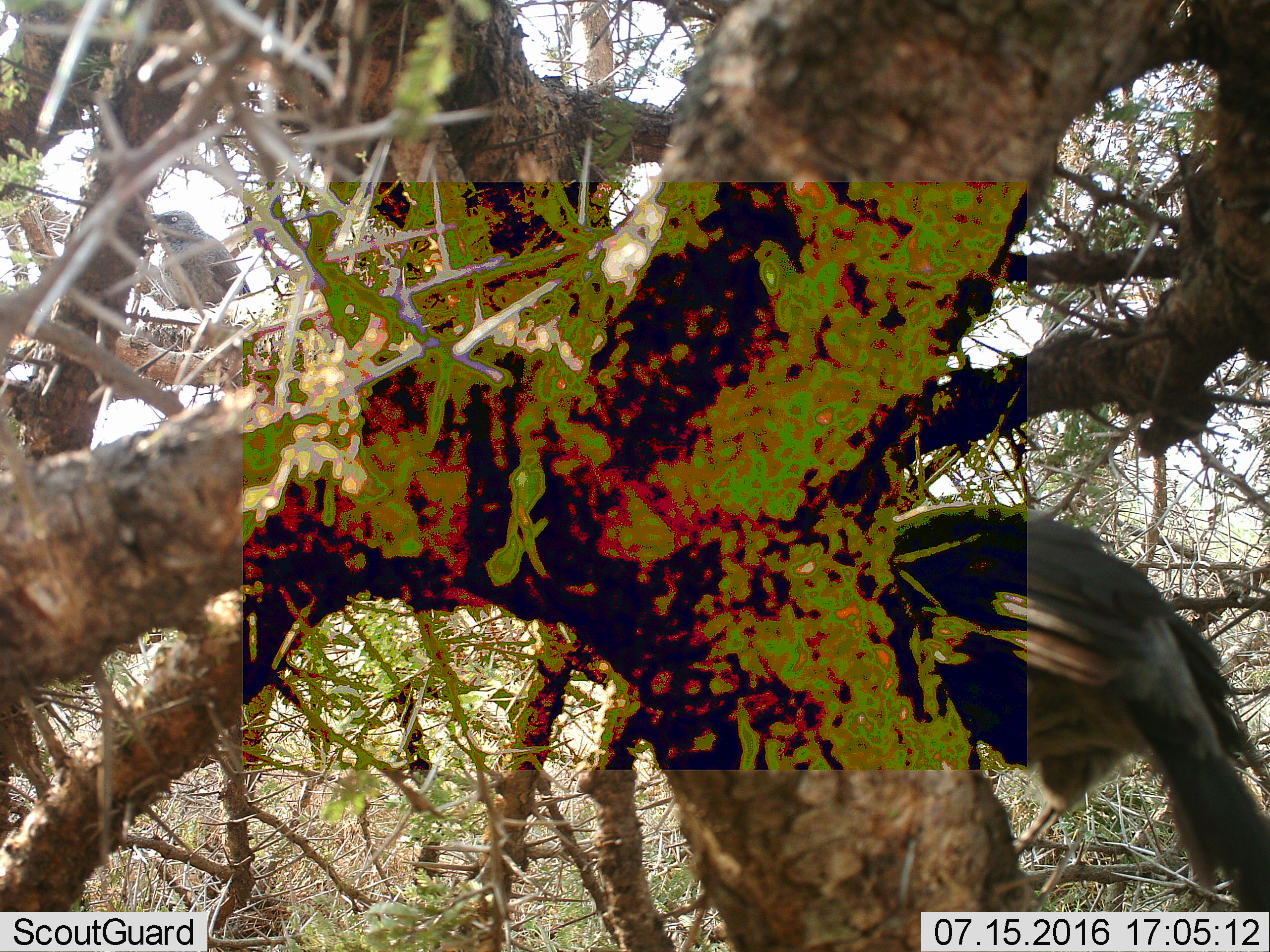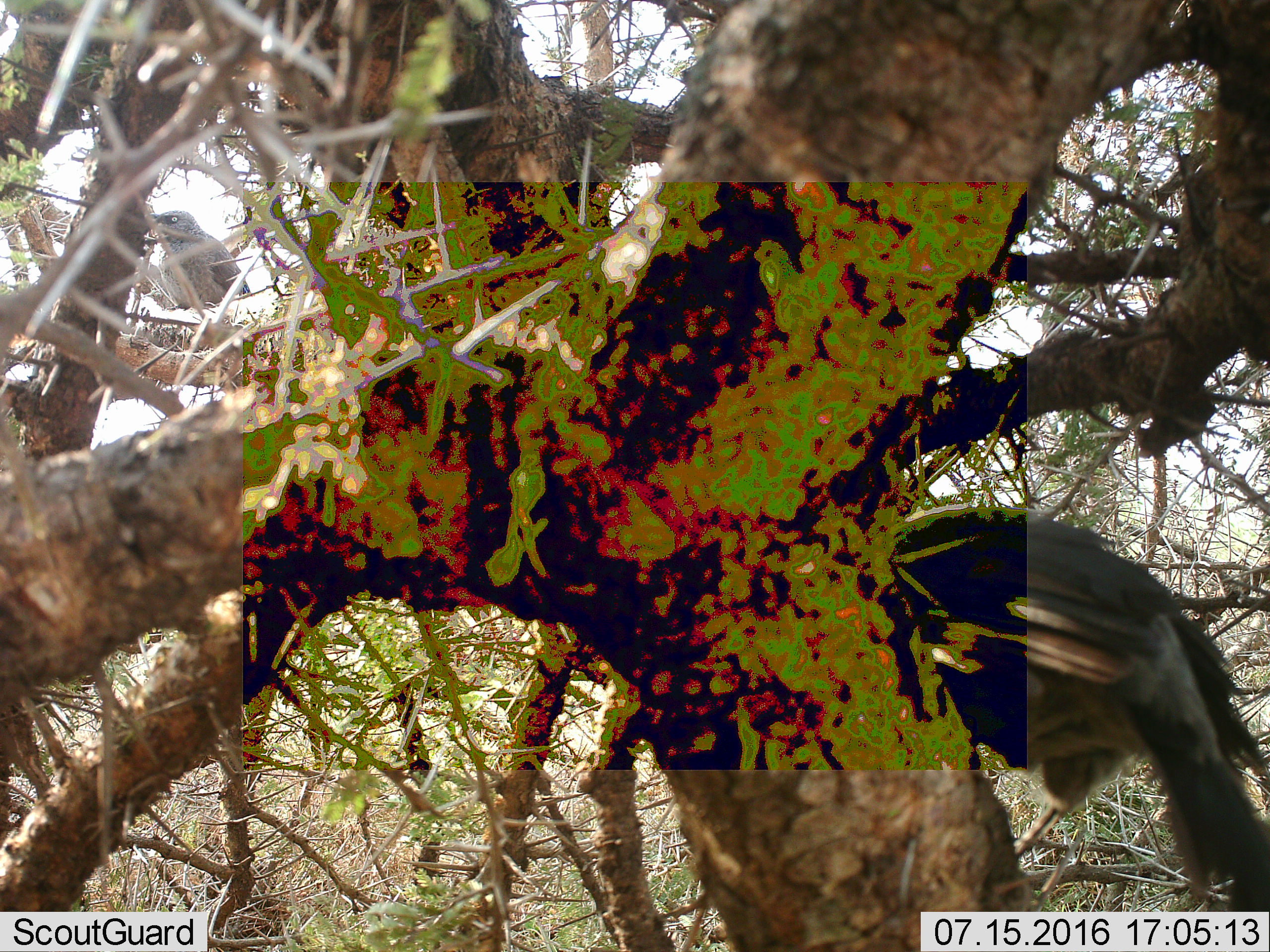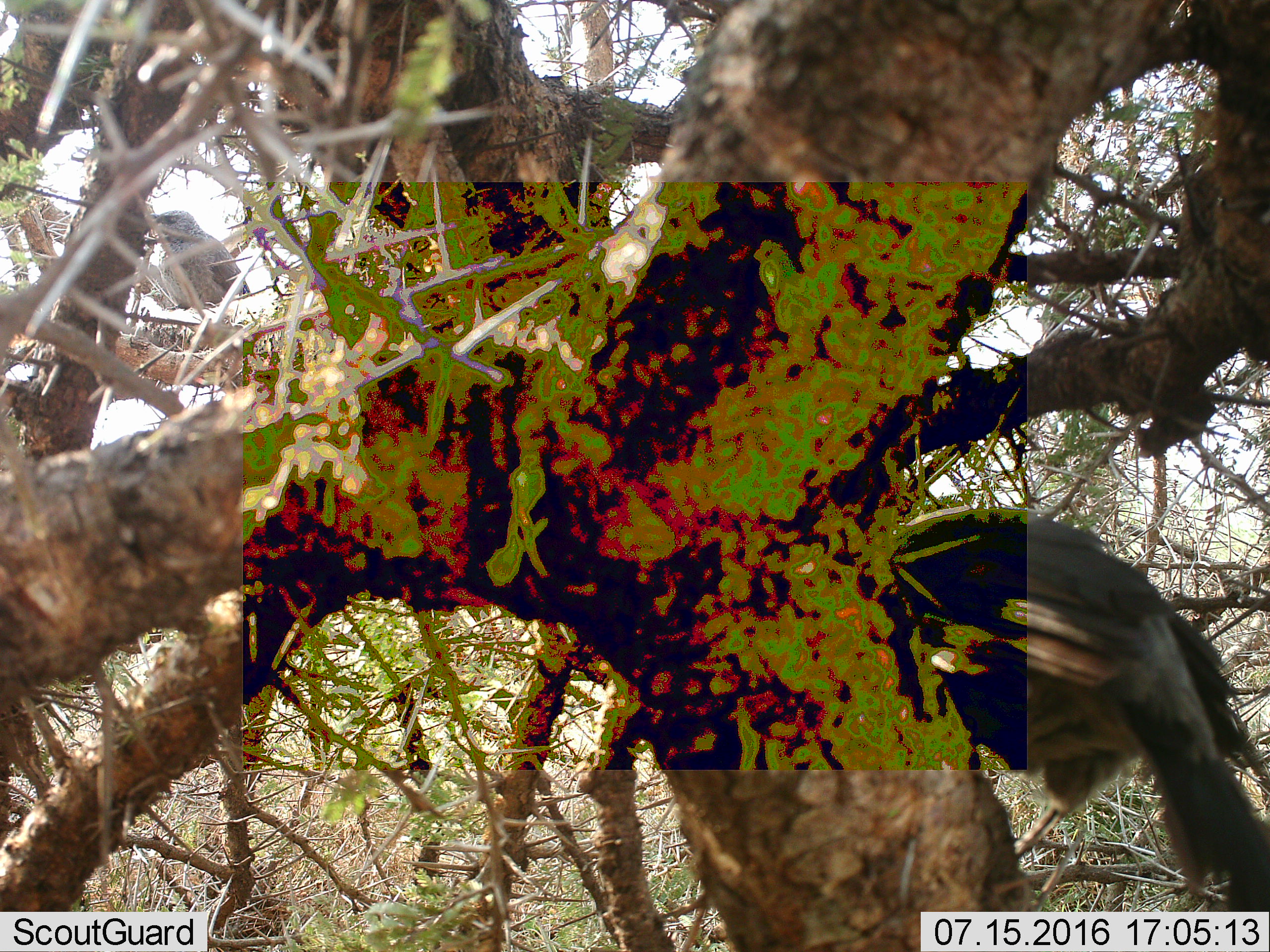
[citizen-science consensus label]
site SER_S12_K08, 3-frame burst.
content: unidentified animal